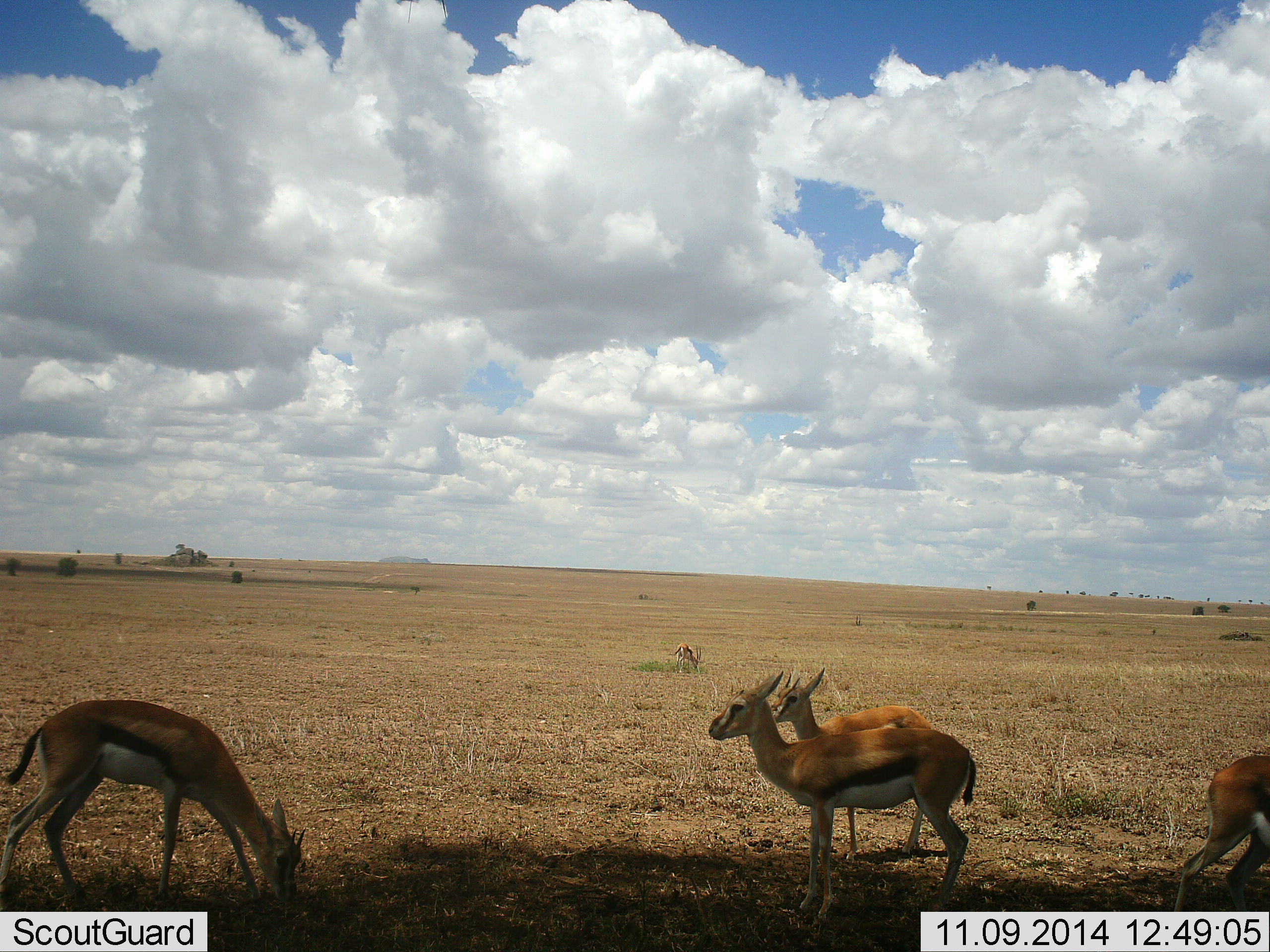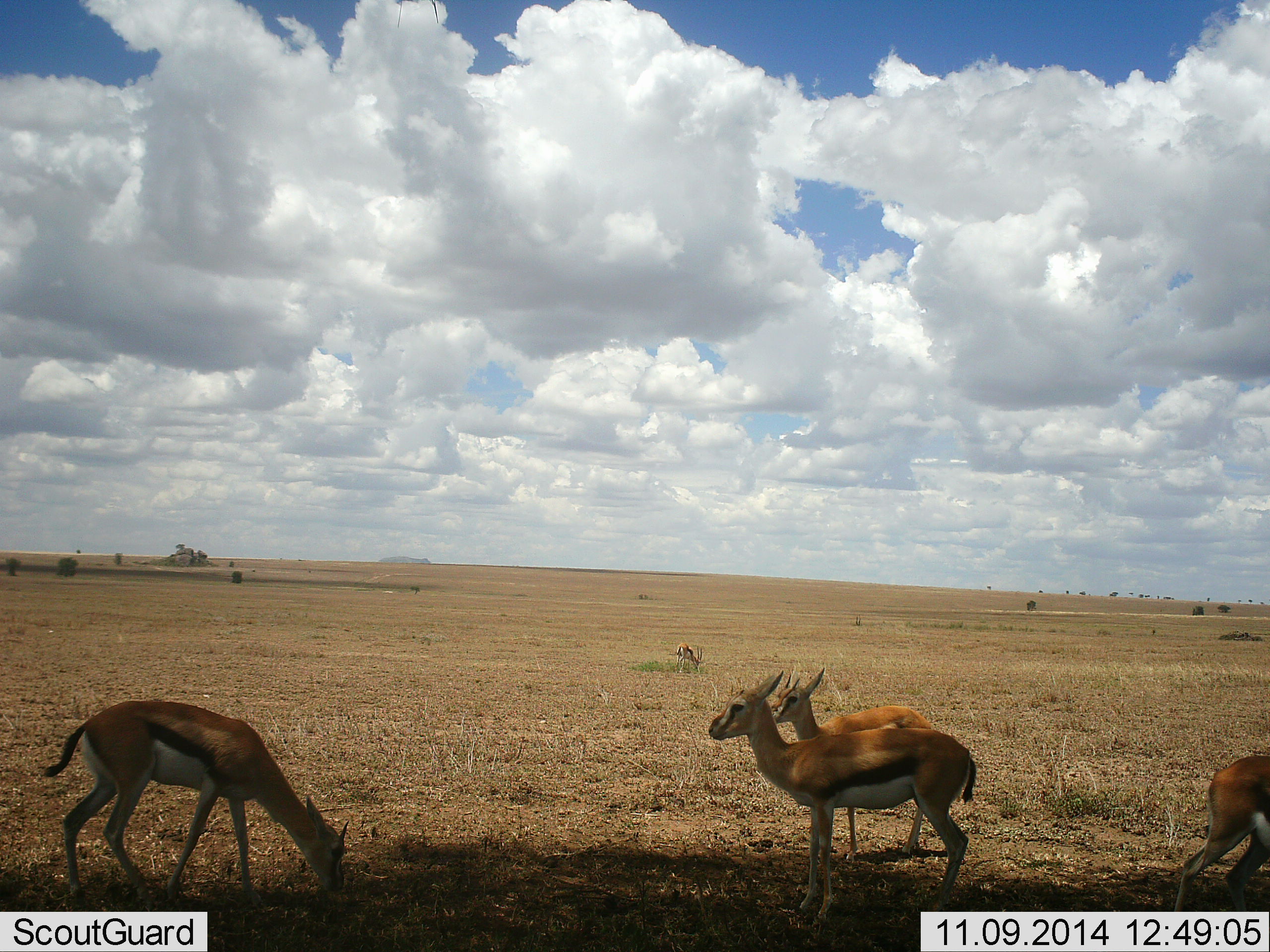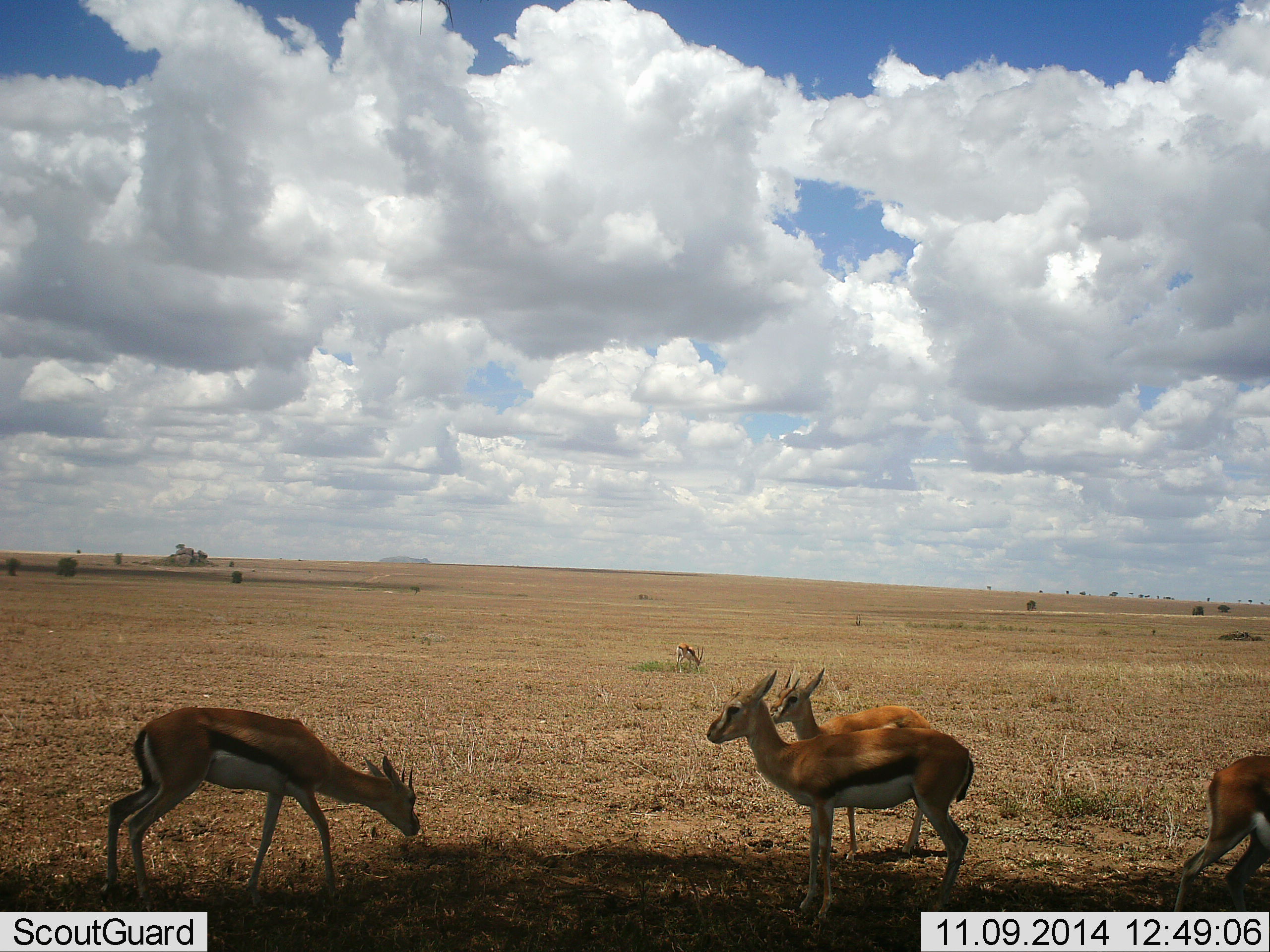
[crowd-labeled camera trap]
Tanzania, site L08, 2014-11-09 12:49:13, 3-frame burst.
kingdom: Animalia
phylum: Chordata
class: Mammalia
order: Artiodactyla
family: Bovidae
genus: Eudorcas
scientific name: Eudorcas thomsonii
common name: thomson's gazelle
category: gazellethomsons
Gazellethomsons (thomson's gazelle) (Eudorcas thomsonii), count 4. Behavior (volunteer vote fractions): standing 92%, resting 0%, moving 23%, interacting 0%. Young present (vote fraction): 0%. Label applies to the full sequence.